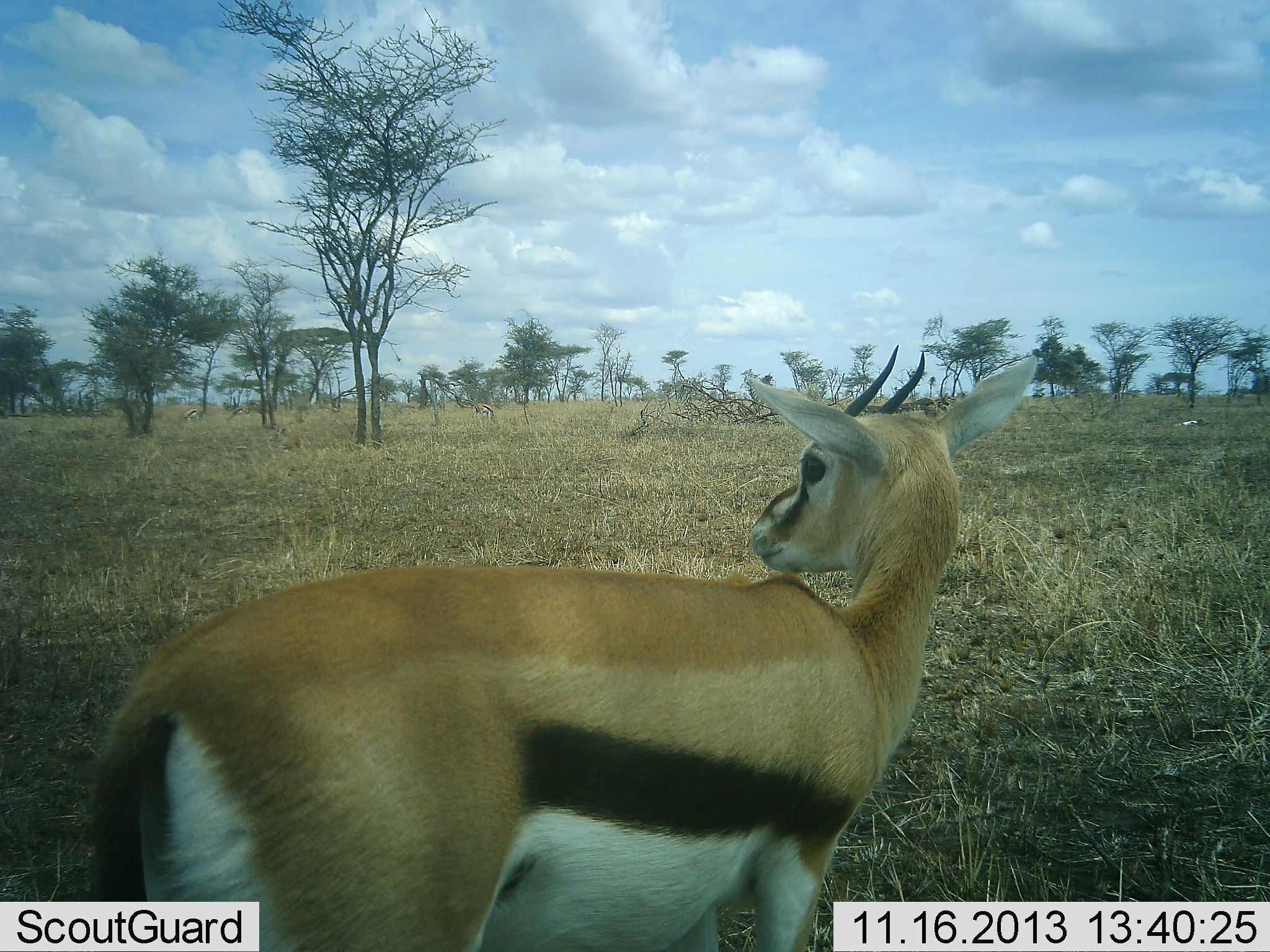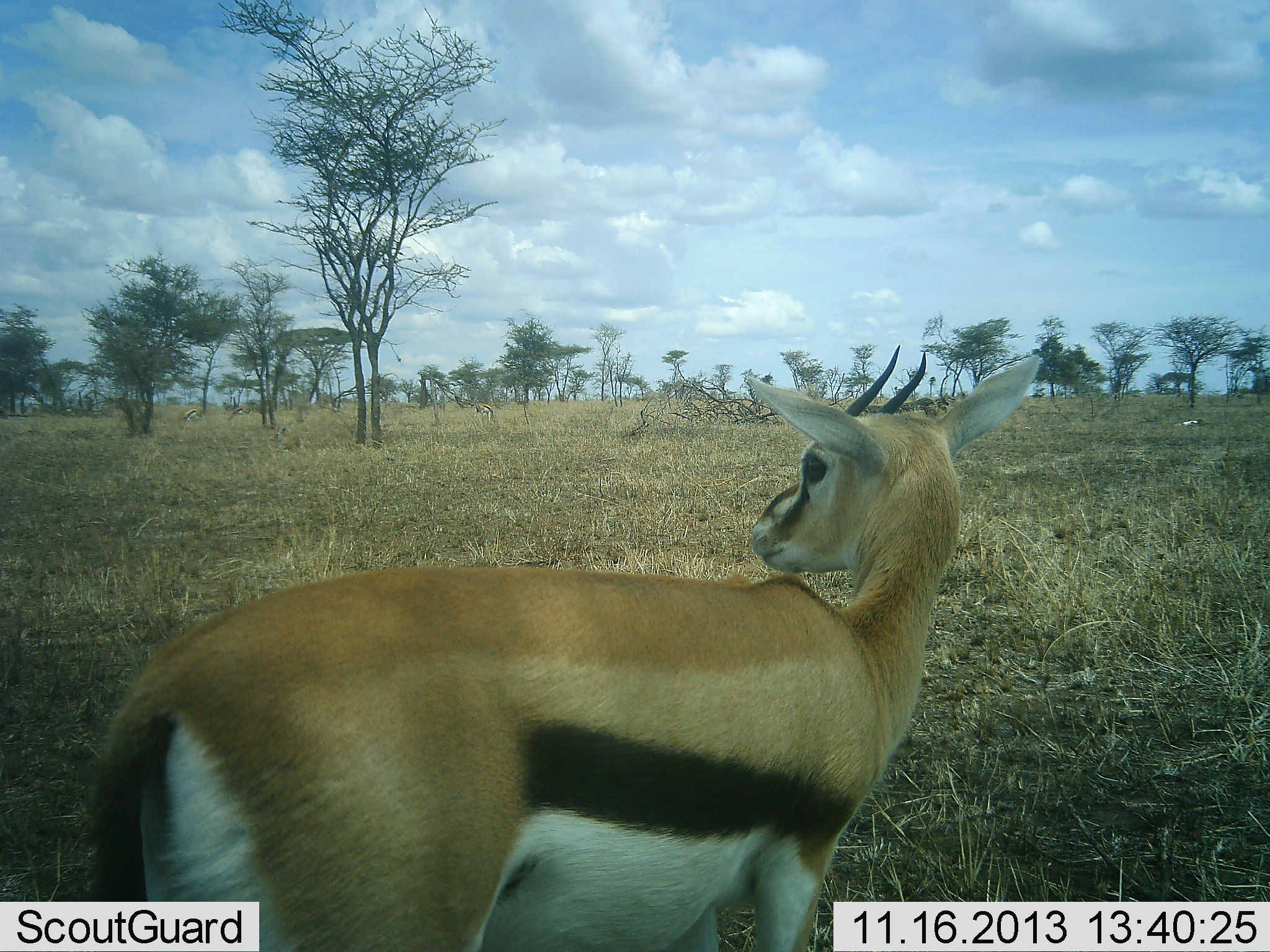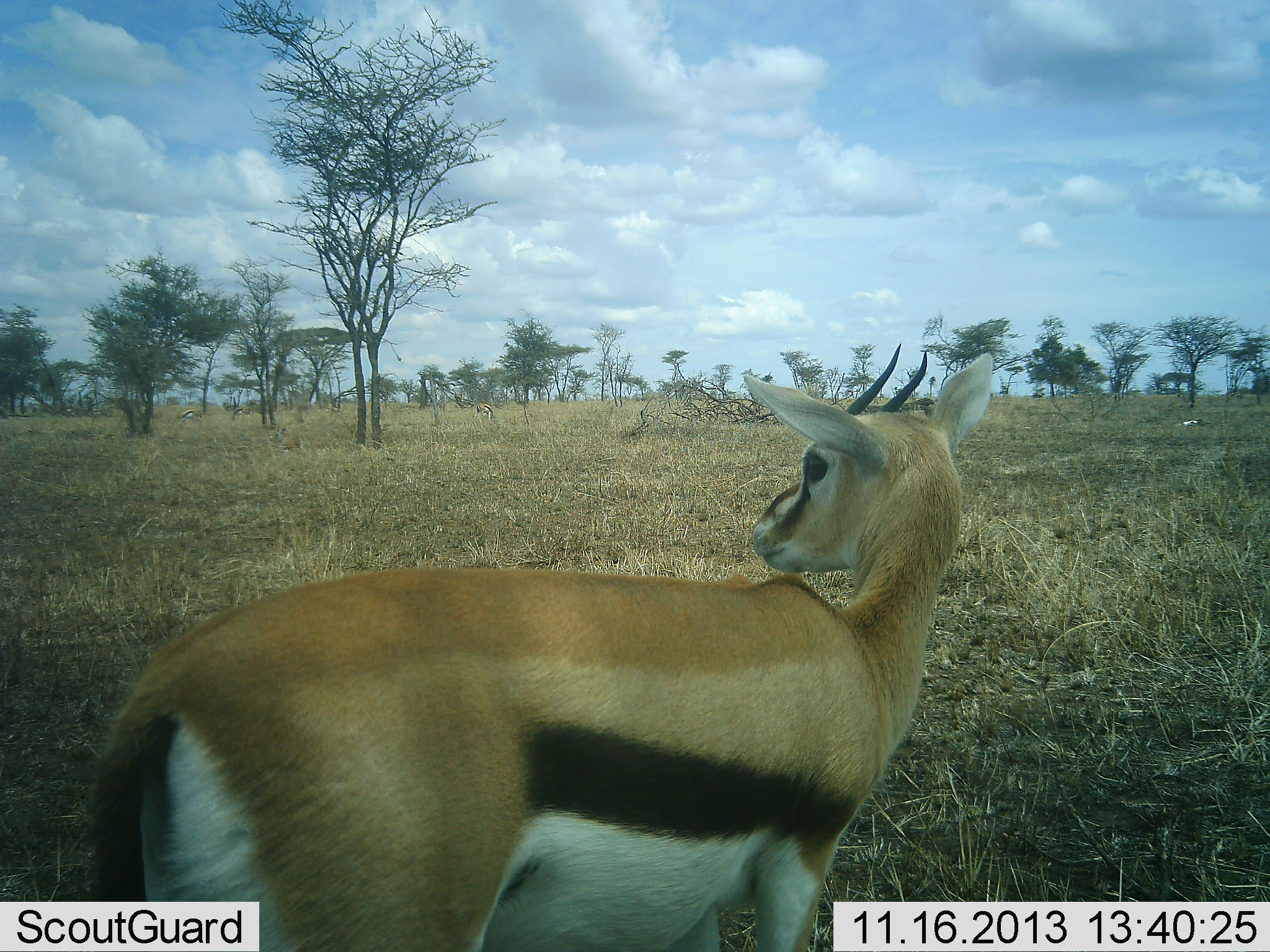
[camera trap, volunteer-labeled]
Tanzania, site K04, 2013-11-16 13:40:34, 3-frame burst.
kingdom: Animalia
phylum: Chordata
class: Mammalia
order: Artiodactyla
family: Bovidae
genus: Eudorcas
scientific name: Eudorcas thomsonii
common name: thomson's gazelle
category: gazellethomsons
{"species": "gazellethomsons (thomson's gazelle) (Eudorcas thomsonii)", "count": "1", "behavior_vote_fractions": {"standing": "90%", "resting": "0%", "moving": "10%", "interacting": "0%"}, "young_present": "0%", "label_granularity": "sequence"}